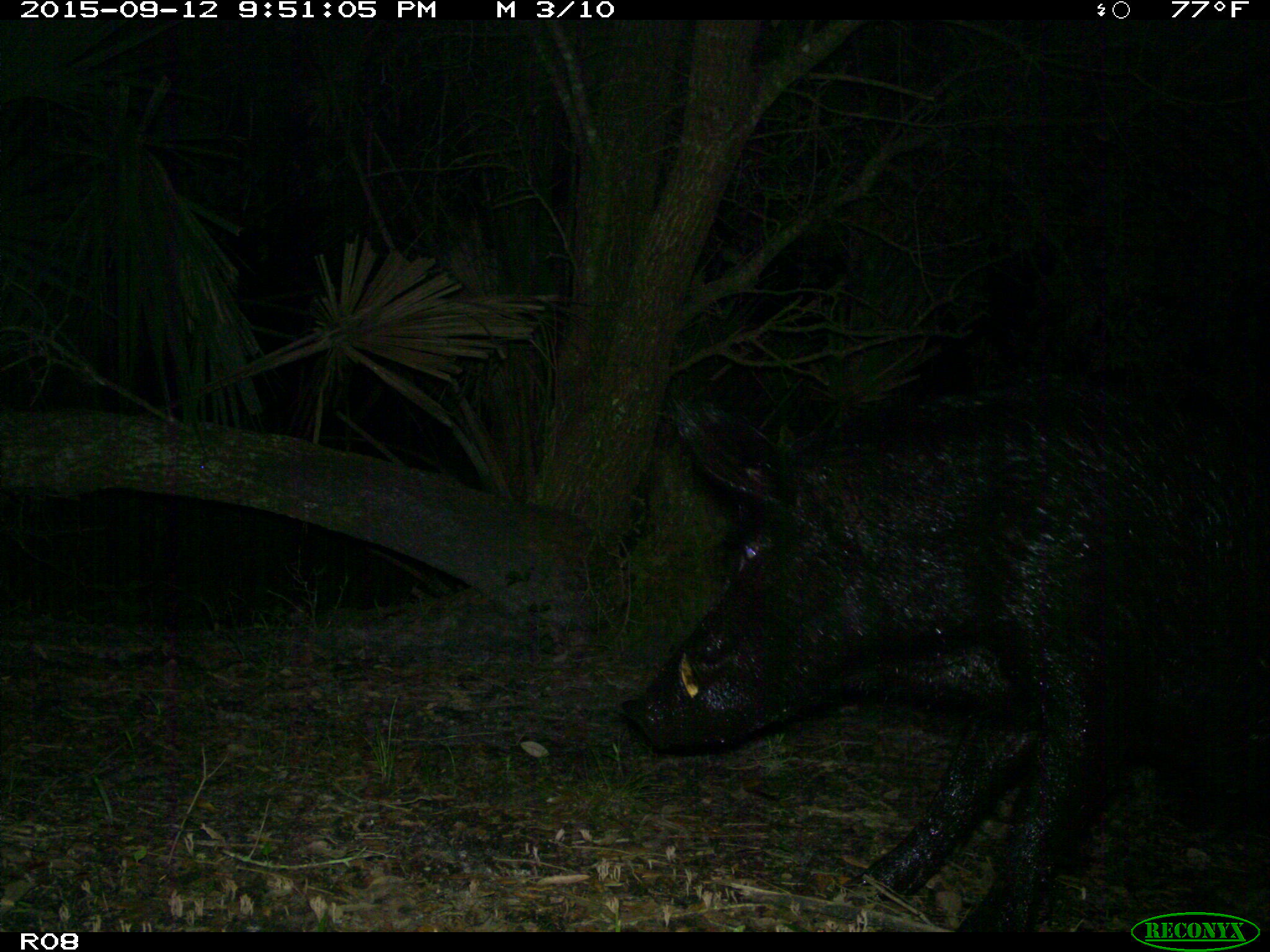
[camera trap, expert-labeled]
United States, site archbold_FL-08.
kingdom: Animalia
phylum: Chordata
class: Mammalia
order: Artiodactyla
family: Suidae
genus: Sus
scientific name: Sus scrofa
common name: wild boar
Sus scrofa (wild boar).